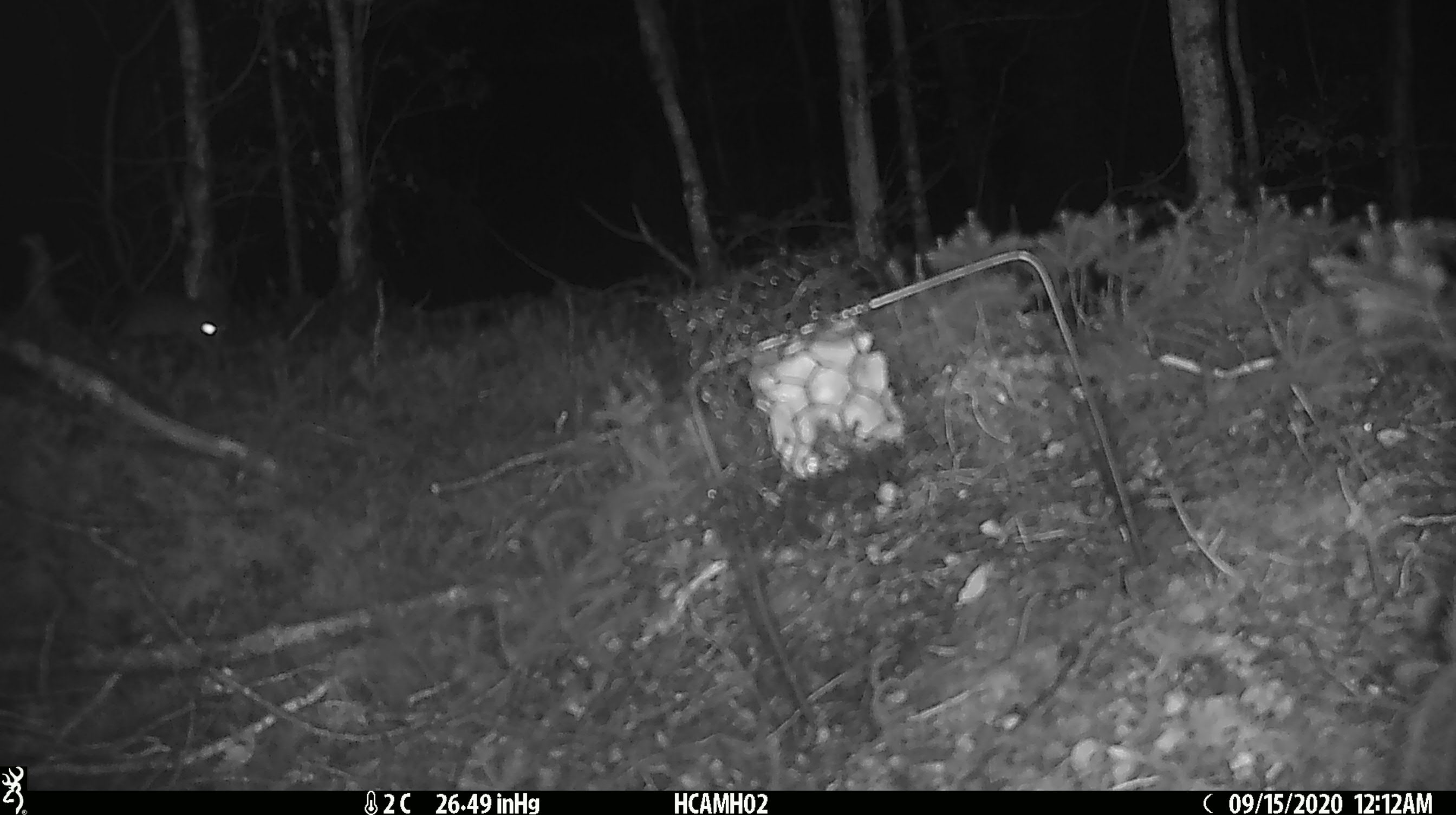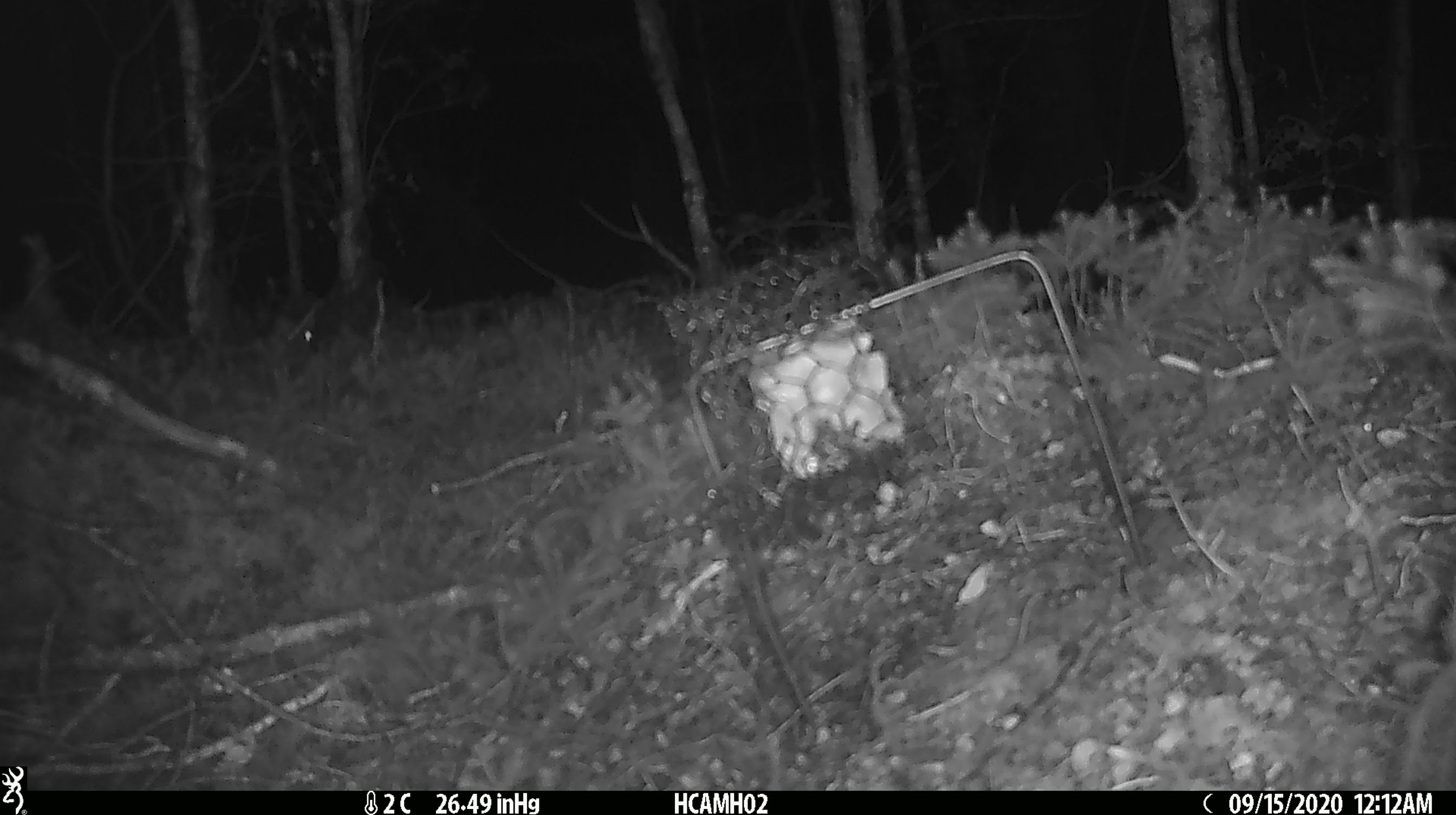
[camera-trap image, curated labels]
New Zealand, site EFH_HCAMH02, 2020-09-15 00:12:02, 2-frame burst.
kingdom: Animalia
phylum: Chordata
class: Mammalia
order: Rodentia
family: Muridae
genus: Rattus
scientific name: Rattus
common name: rat